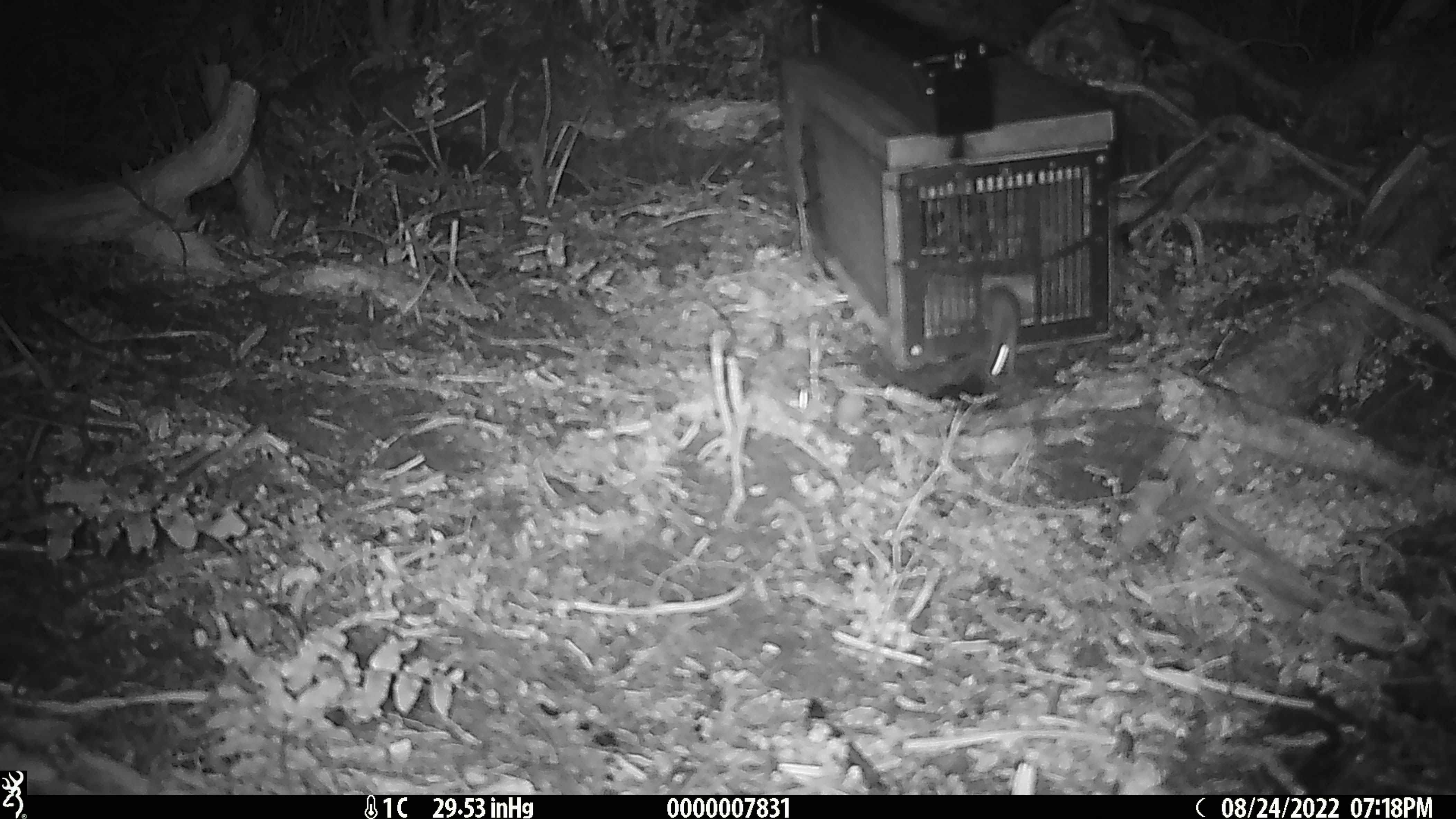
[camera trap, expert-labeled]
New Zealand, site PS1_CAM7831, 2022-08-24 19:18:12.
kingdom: Animalia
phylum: Chordata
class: Mammalia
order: Rodentia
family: Muridae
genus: Mus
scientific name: Mus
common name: mouse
Mouse (Mus).